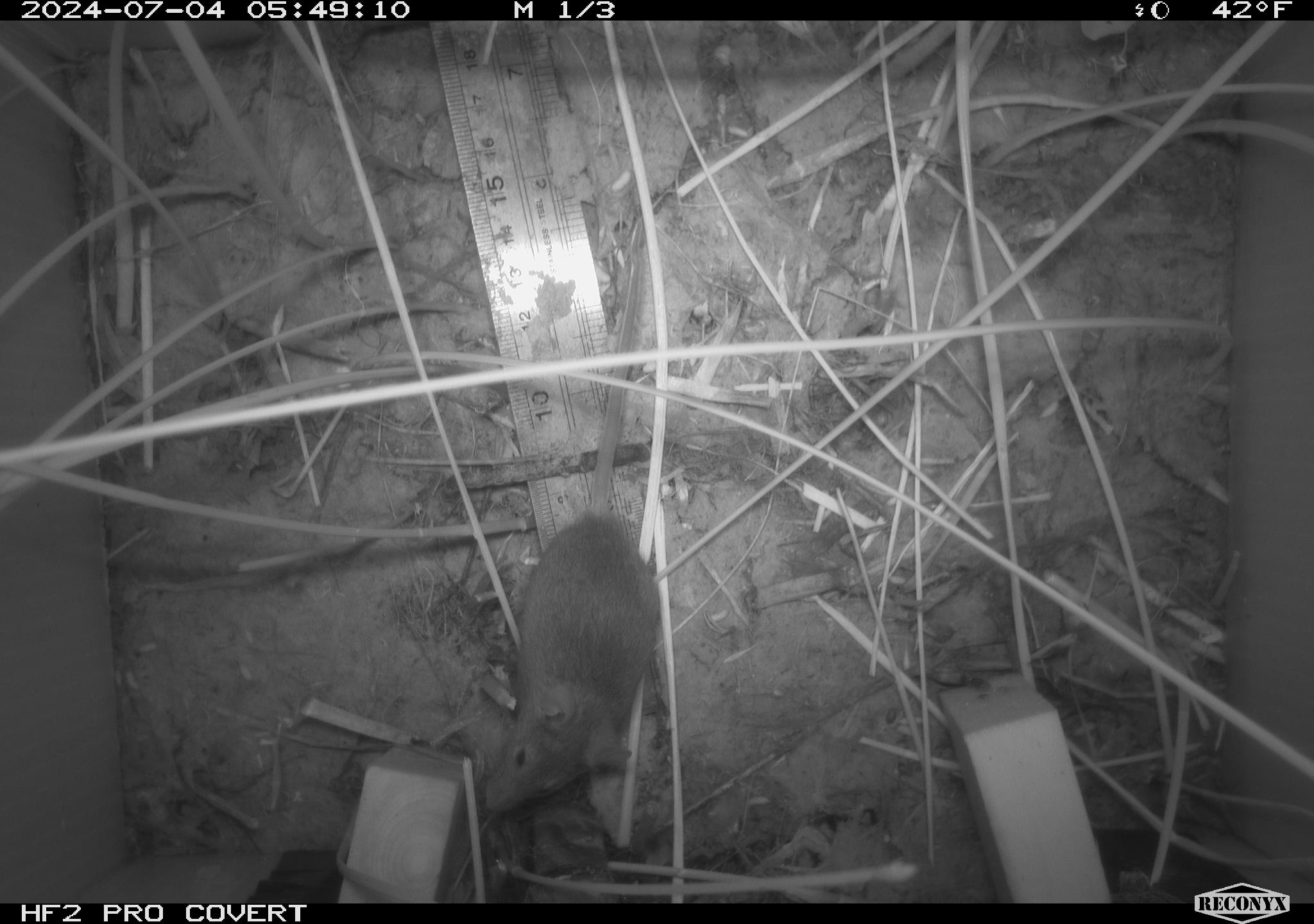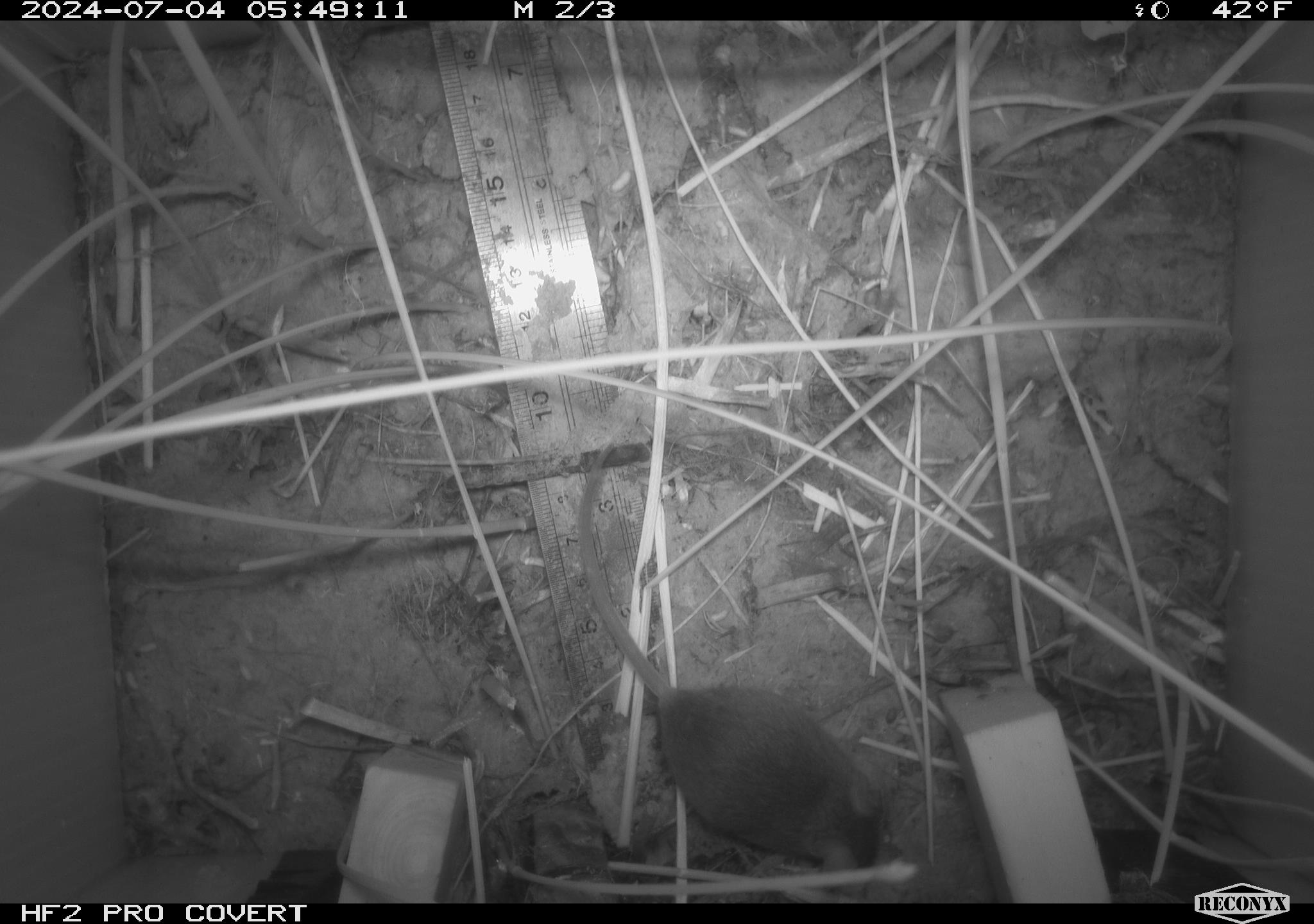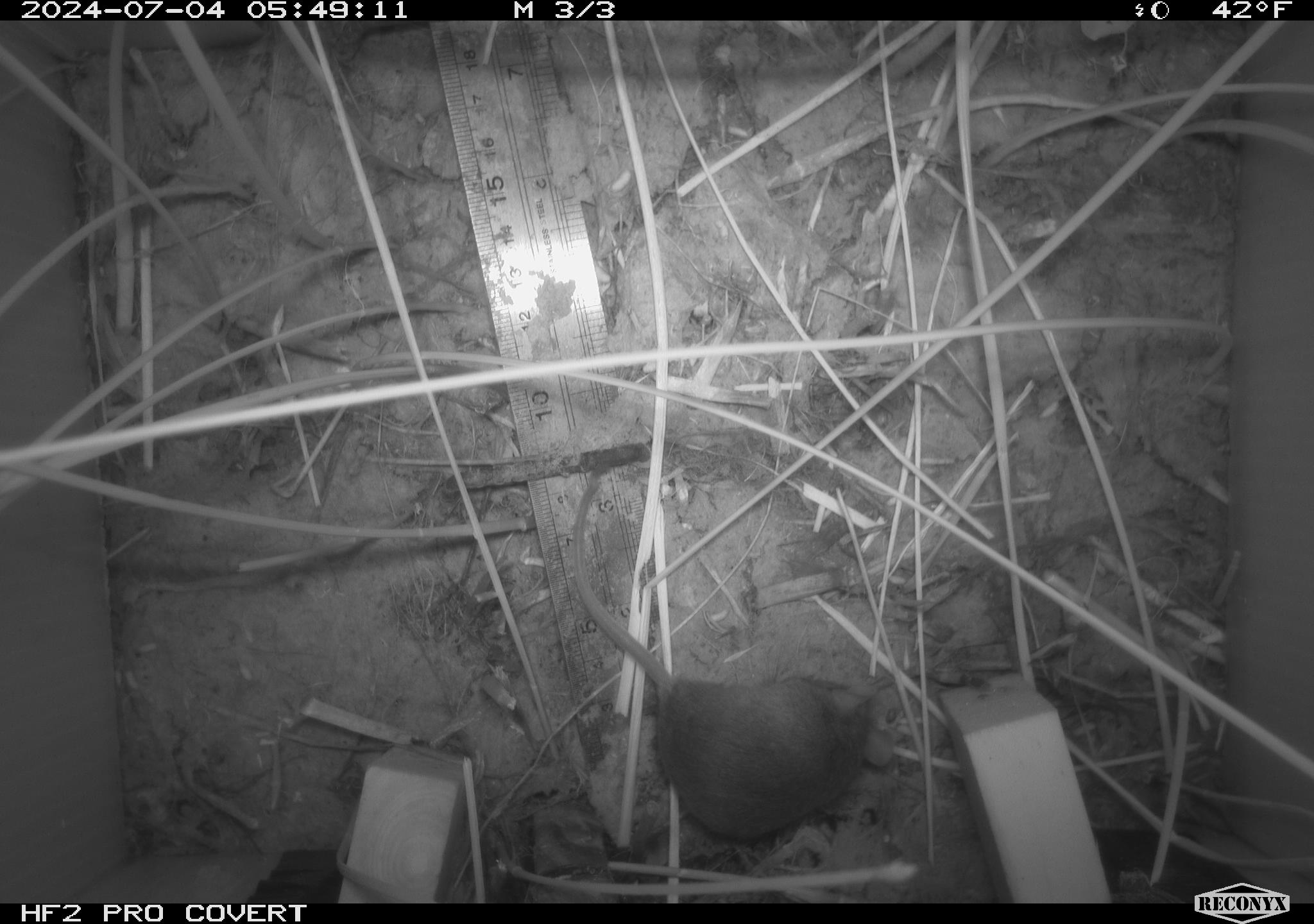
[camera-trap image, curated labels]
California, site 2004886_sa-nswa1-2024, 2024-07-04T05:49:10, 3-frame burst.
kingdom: Animalia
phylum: Chordata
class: Mammalia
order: Rodentia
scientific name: Rodentia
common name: rodent